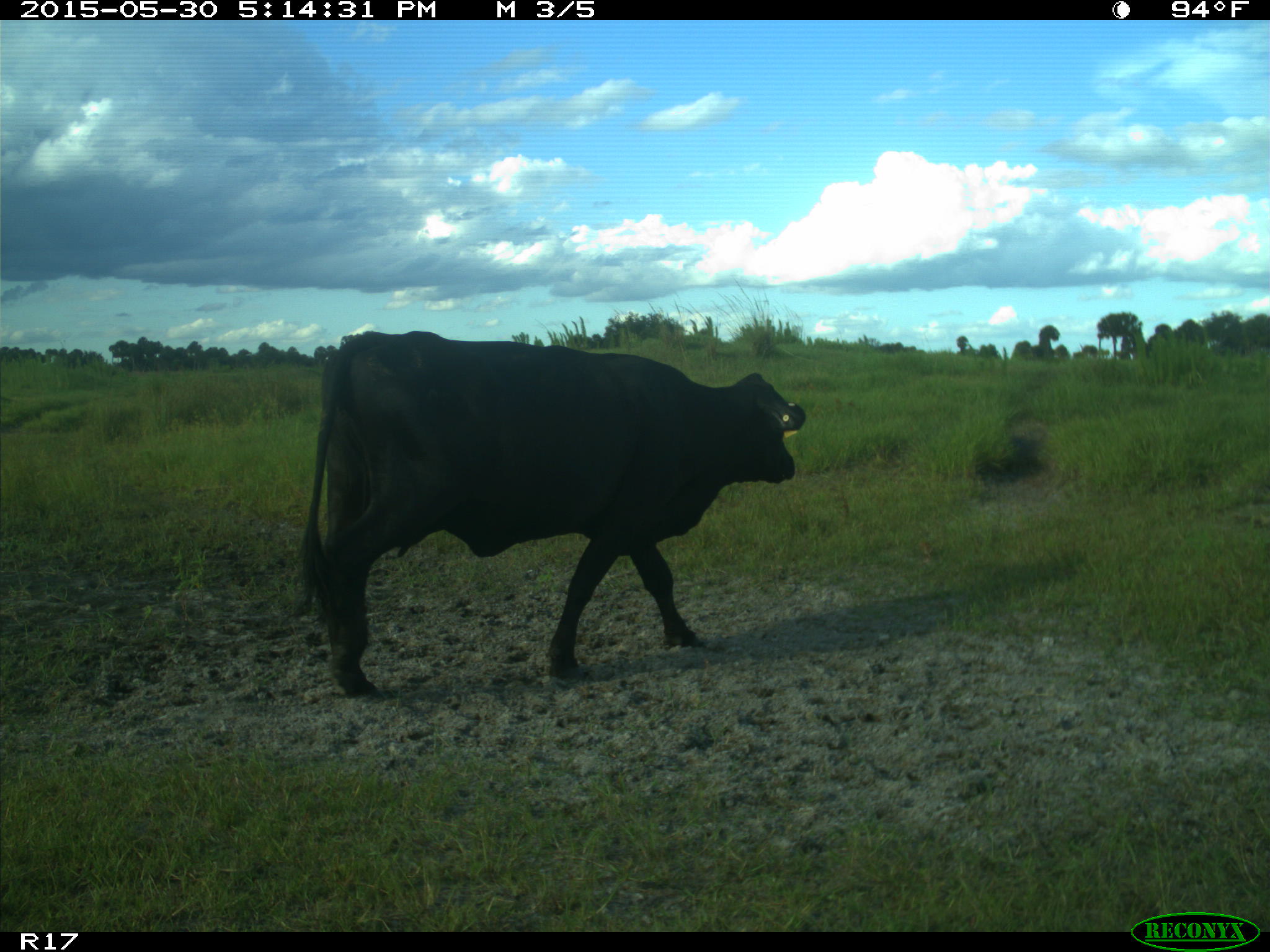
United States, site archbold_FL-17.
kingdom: Animalia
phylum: Chordata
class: Mammalia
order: Artiodactyla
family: Bovidae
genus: Bos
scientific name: Bos taurus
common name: domestic cow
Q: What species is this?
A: Bos taurus (domestic cow).